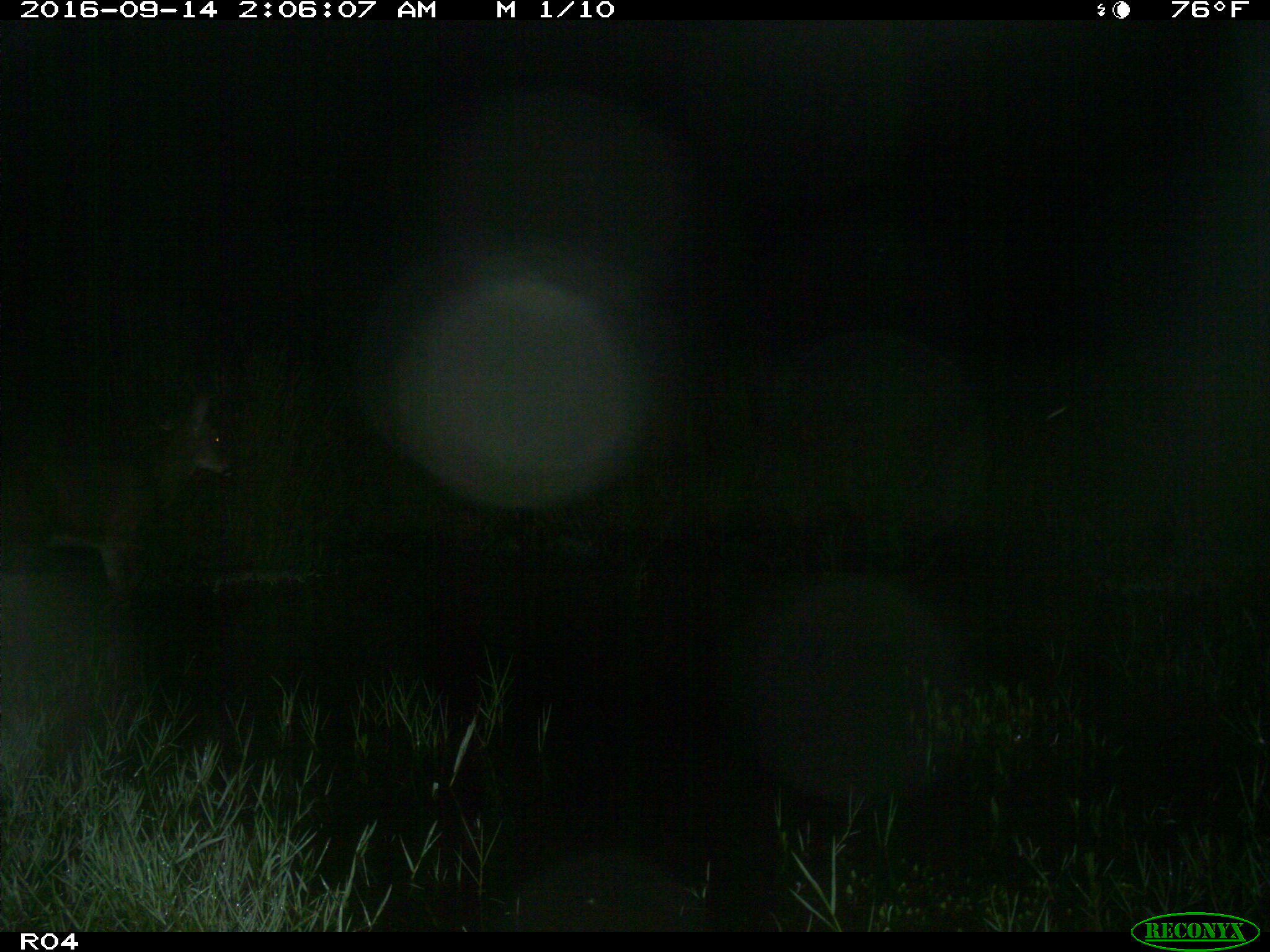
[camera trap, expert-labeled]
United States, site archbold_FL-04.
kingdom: Animalia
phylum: Chordata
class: Mammalia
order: Artiodactyla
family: Cervidae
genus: Odocoileus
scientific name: Odocoileus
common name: deer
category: unidentified deer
Unidentified deer (deer) (Odocoileus).